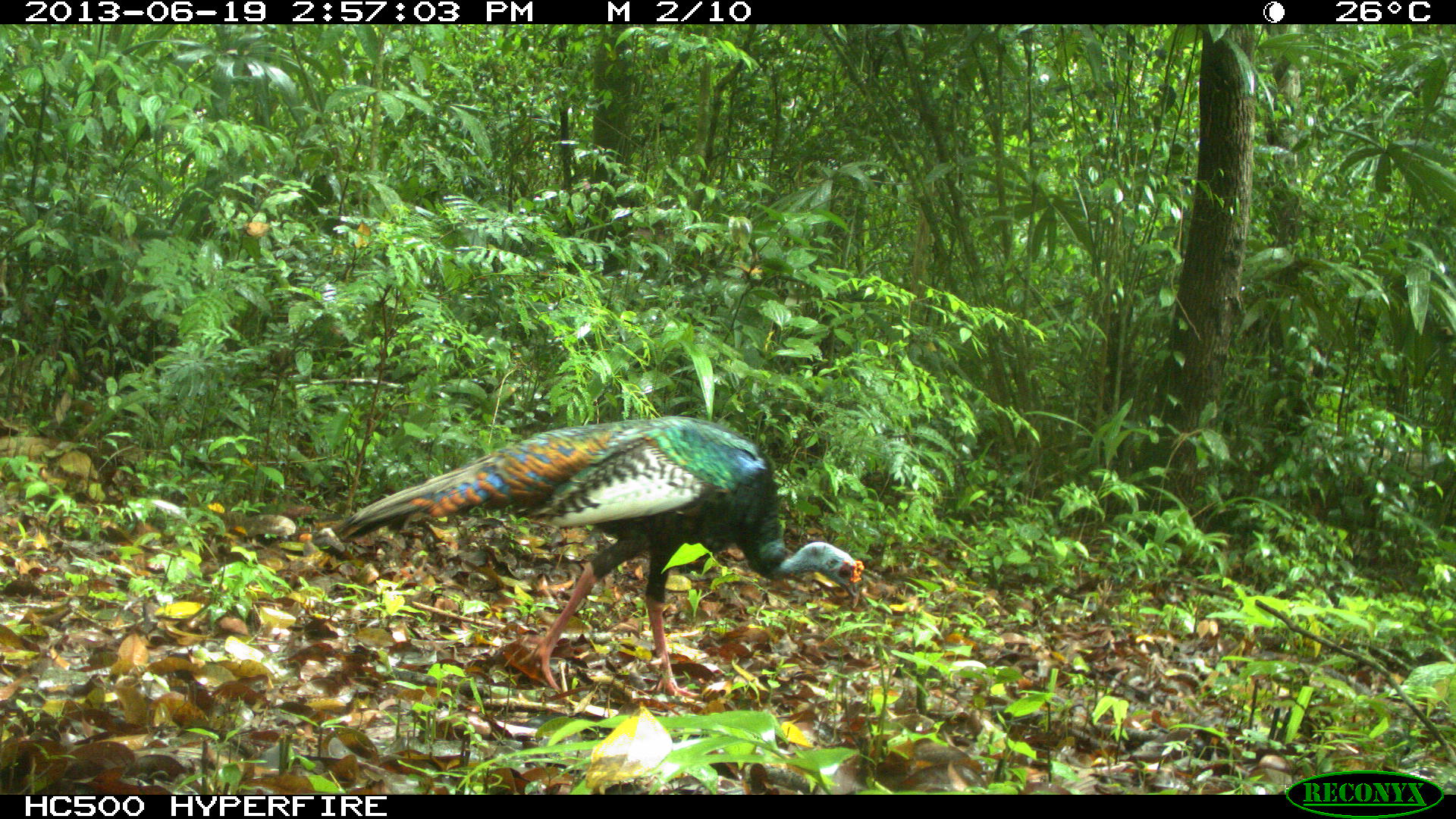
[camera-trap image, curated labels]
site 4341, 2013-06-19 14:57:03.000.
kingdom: Animalia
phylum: Chordata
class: Aves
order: Galliformes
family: Phasianidae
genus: Meleagris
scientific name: Meleagris ocellata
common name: ocellated turkey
Meleagris ocellata (ocellated turkey), count 1, sex male.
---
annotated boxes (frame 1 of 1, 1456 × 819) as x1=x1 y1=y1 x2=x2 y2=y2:
meleagris ocellata: x1=334 y1=413 x2=864 y2=703